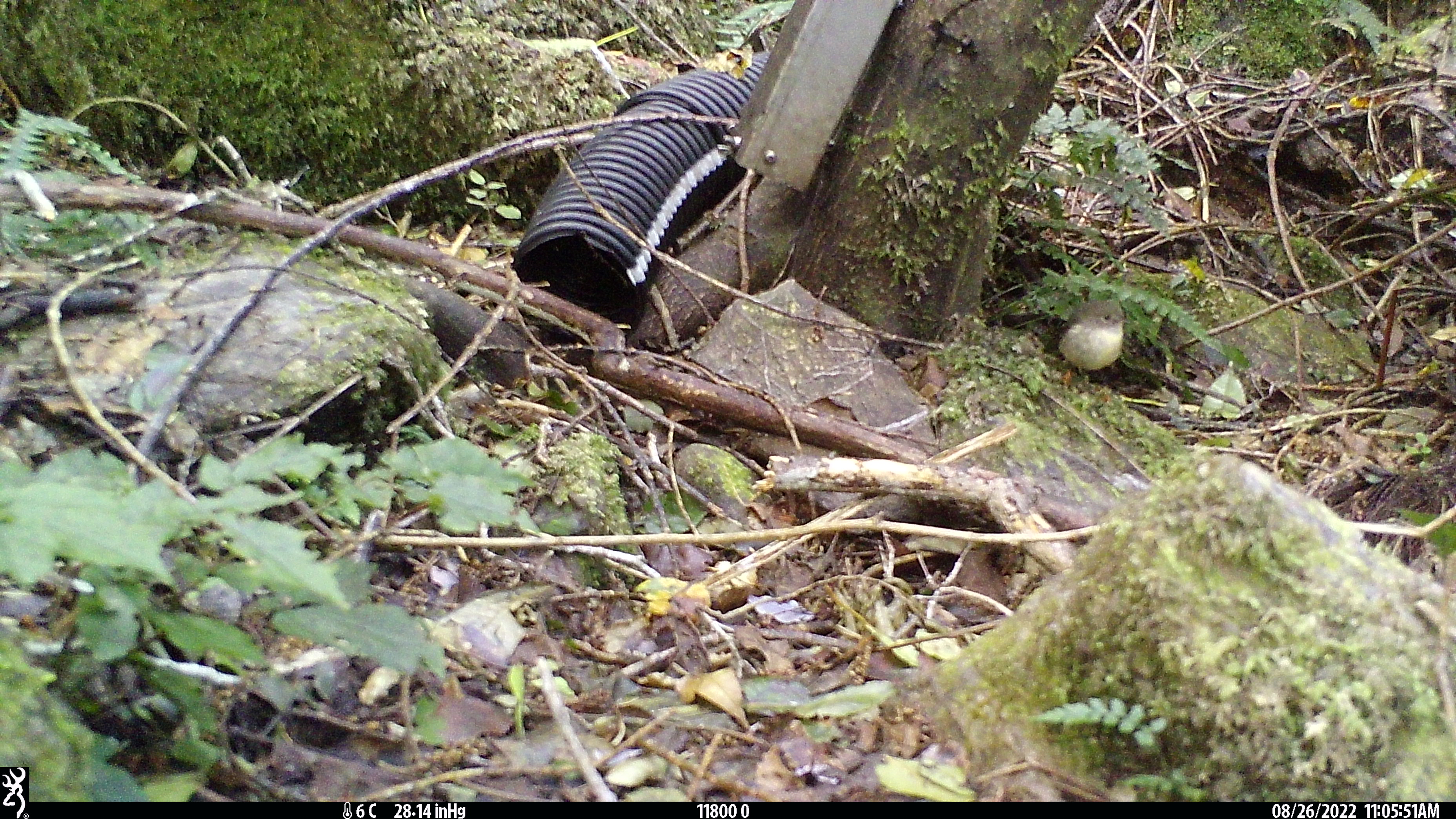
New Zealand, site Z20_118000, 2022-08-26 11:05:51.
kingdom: Animalia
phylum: Chordata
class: Aves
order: Passeriformes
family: Petroicidae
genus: Petroica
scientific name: Petroica macrocephala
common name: tomtit